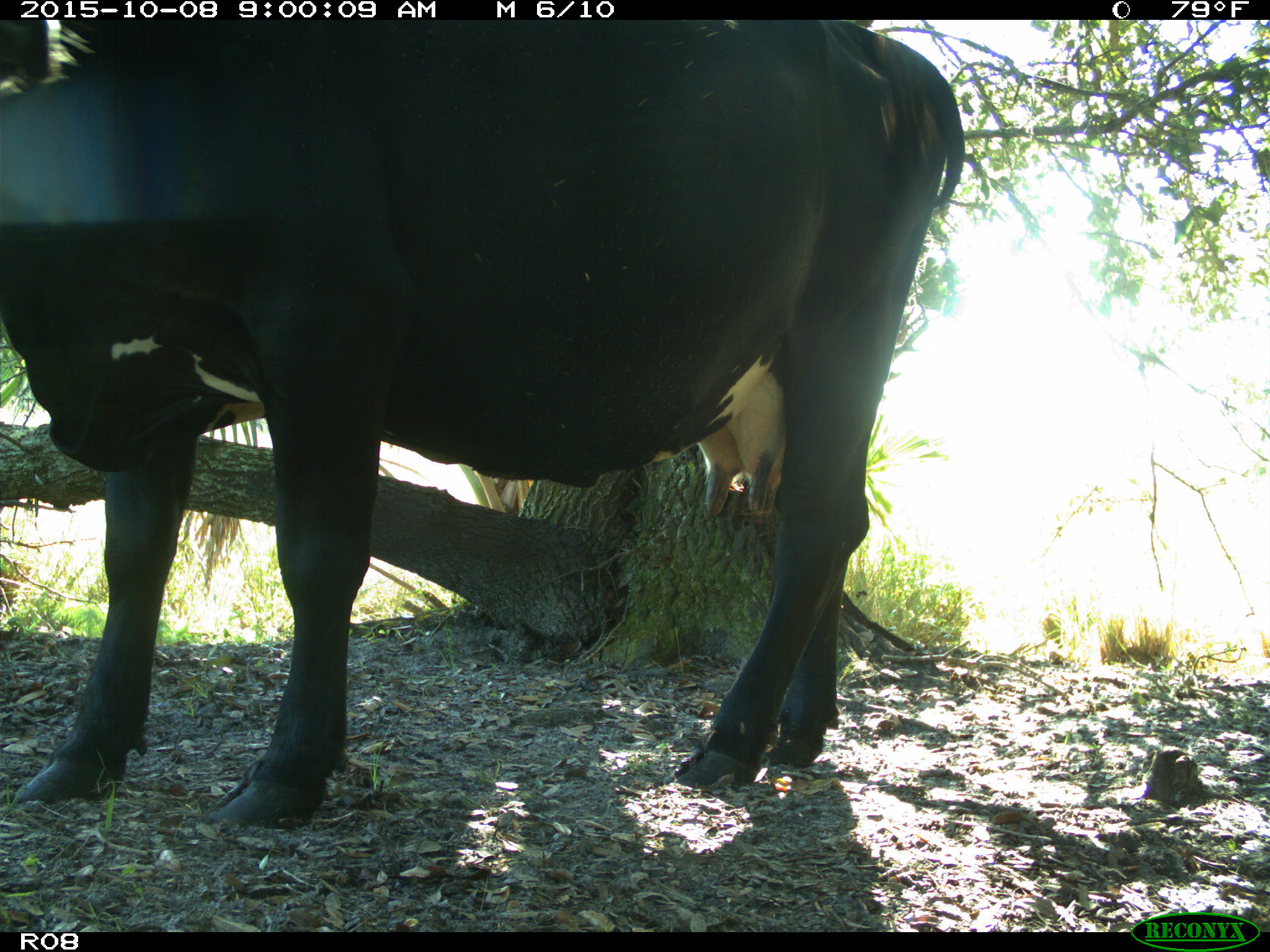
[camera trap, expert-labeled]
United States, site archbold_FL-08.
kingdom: Animalia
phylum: Chordata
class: Mammalia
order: Artiodactyla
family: Bovidae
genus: Bos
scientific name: Bos taurus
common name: domestic cow